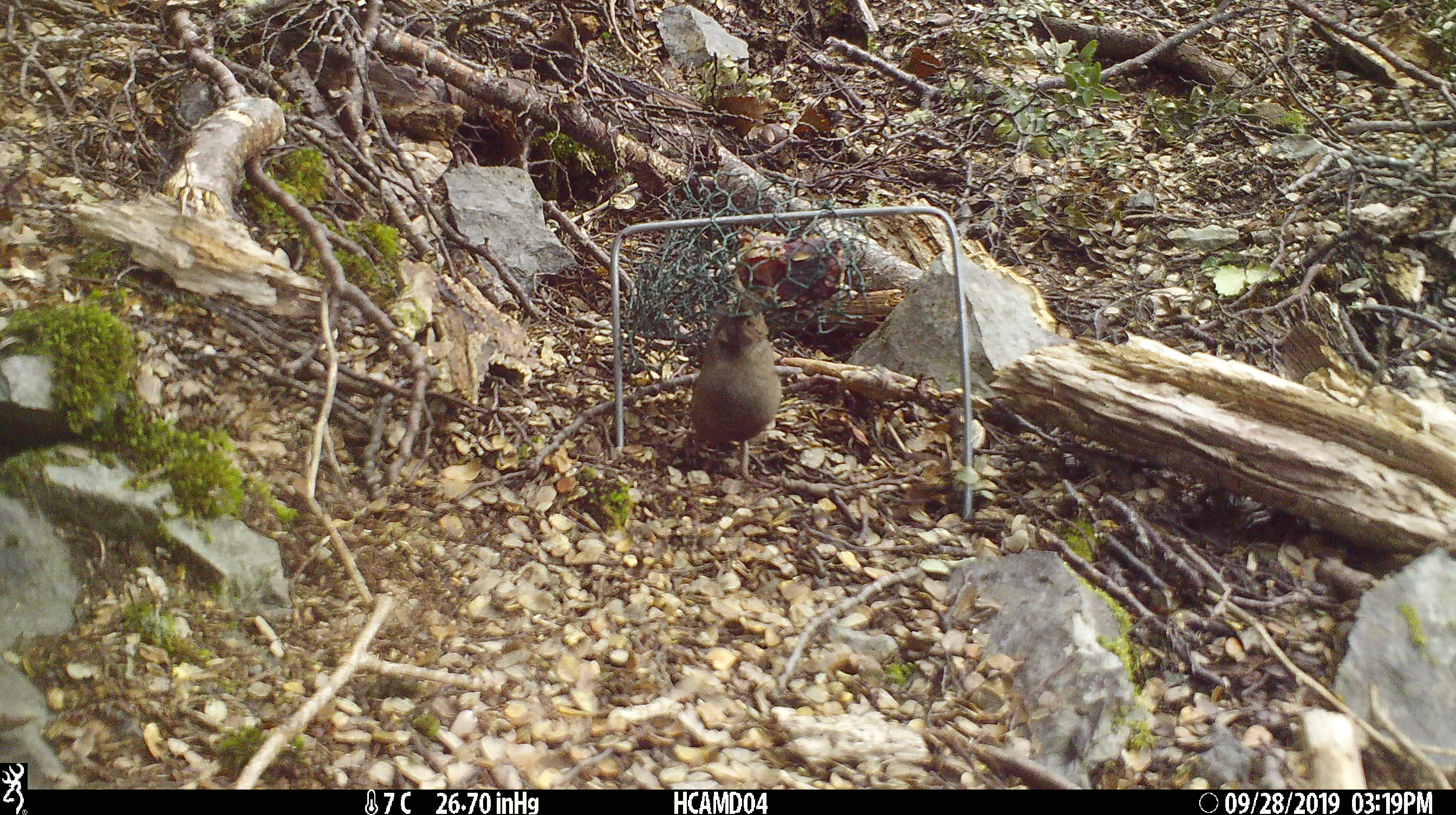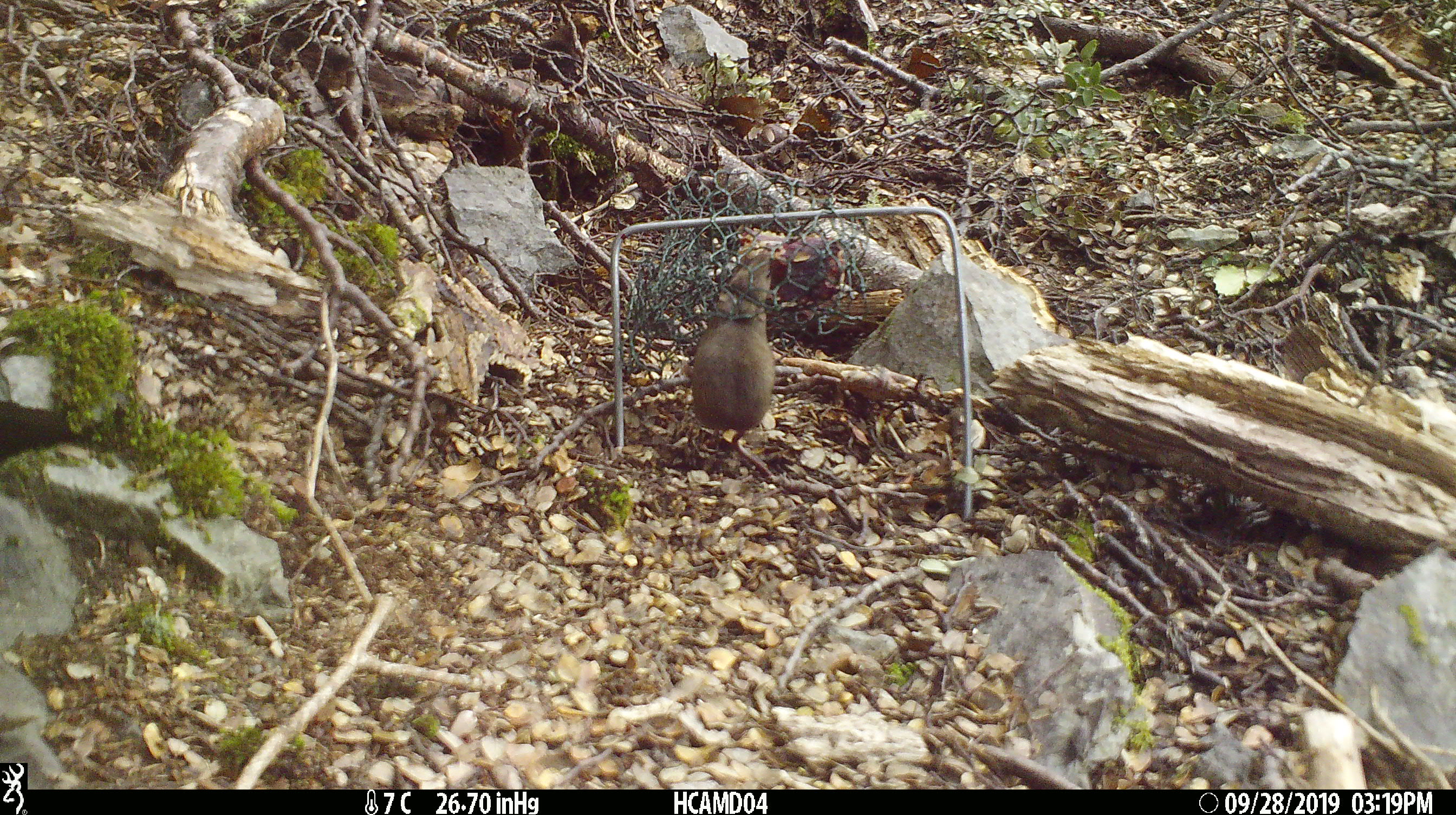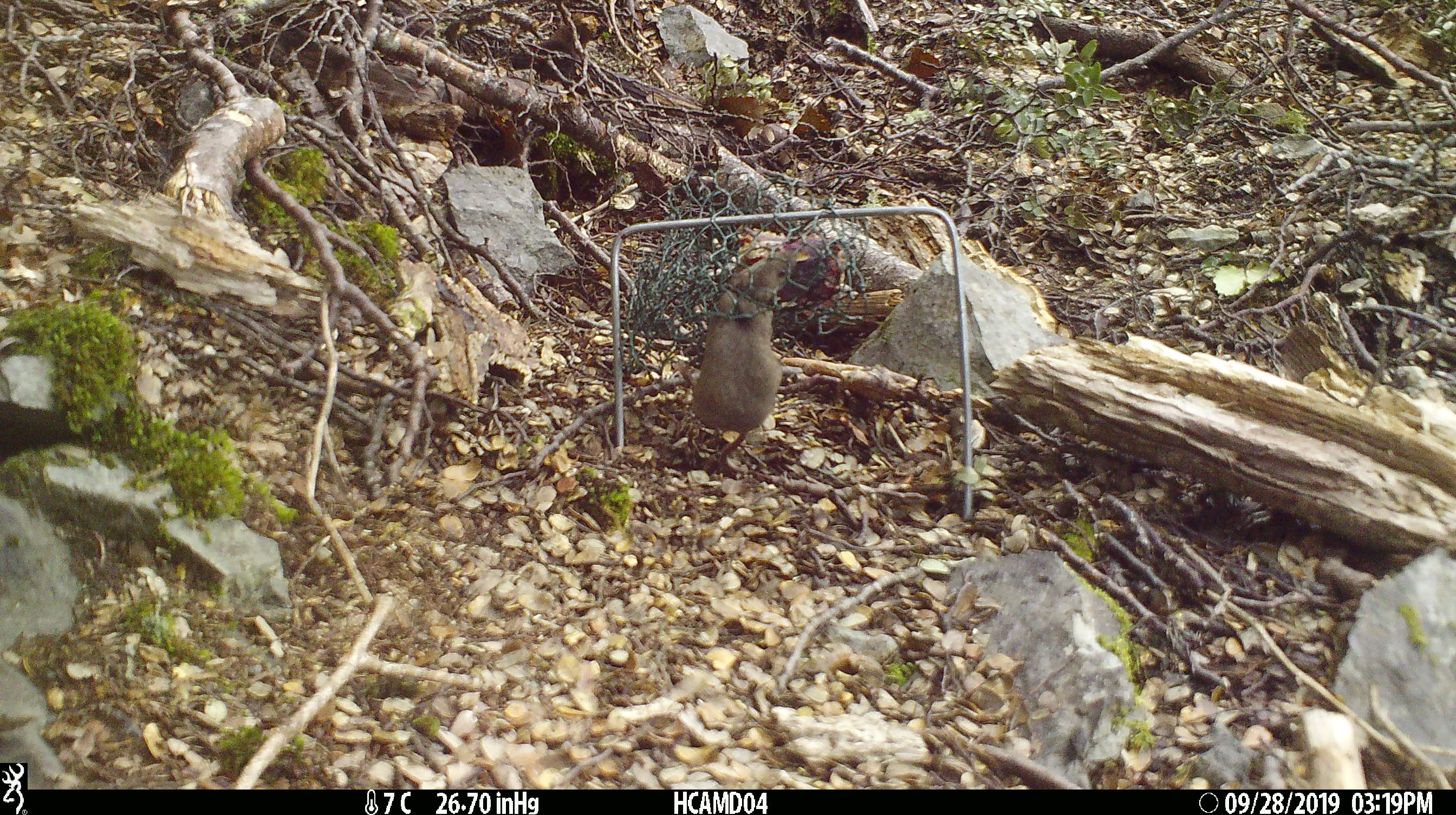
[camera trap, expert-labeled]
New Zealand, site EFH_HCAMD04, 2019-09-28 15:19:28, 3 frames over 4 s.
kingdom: Animalia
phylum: Chordata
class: Mammalia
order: Rodentia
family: Muridae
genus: Mus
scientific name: Mus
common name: mouse